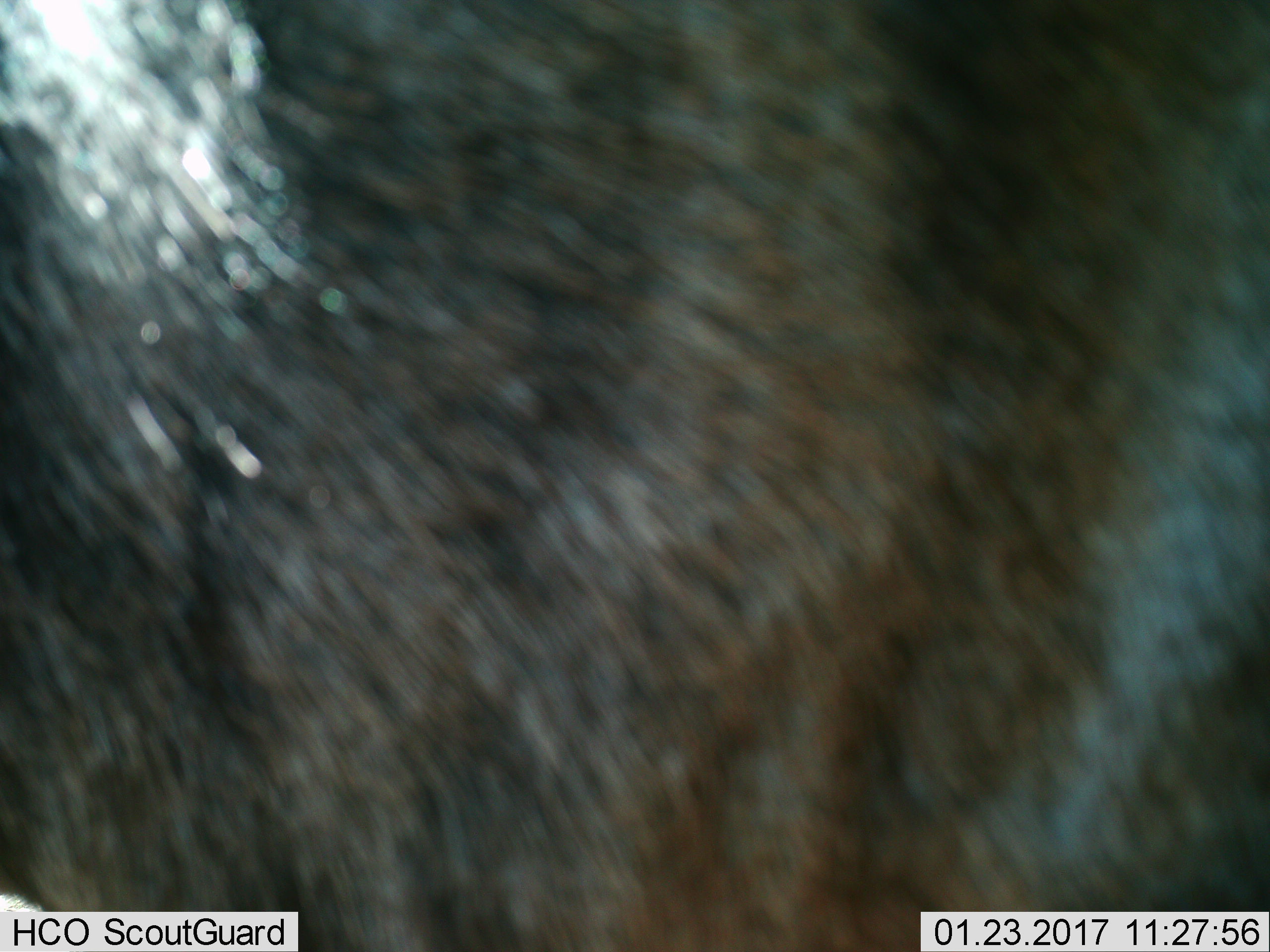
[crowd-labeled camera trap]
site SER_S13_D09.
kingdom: Animalia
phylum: Chordata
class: Mammalia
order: Artiodactyla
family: Bovidae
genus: Connochaetes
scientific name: Connochaetes taurinus taurinus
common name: blue wildebeest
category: wildebeestblue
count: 1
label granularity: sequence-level